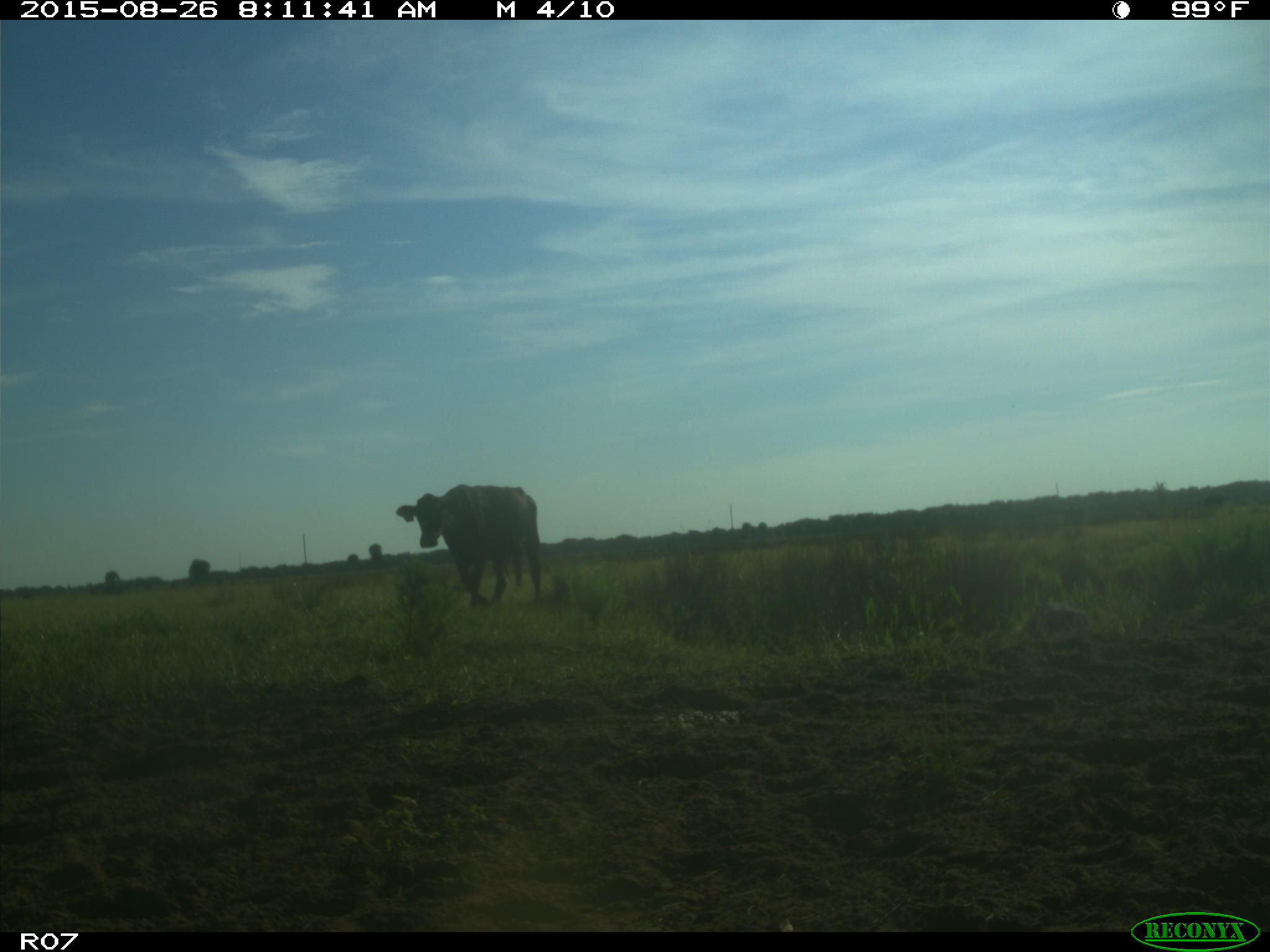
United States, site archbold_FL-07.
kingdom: Animalia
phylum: Chordata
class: Mammalia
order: Artiodactyla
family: Bovidae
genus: Bos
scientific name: Bos taurus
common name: domestic cow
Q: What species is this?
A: Bos taurus (domestic cow).